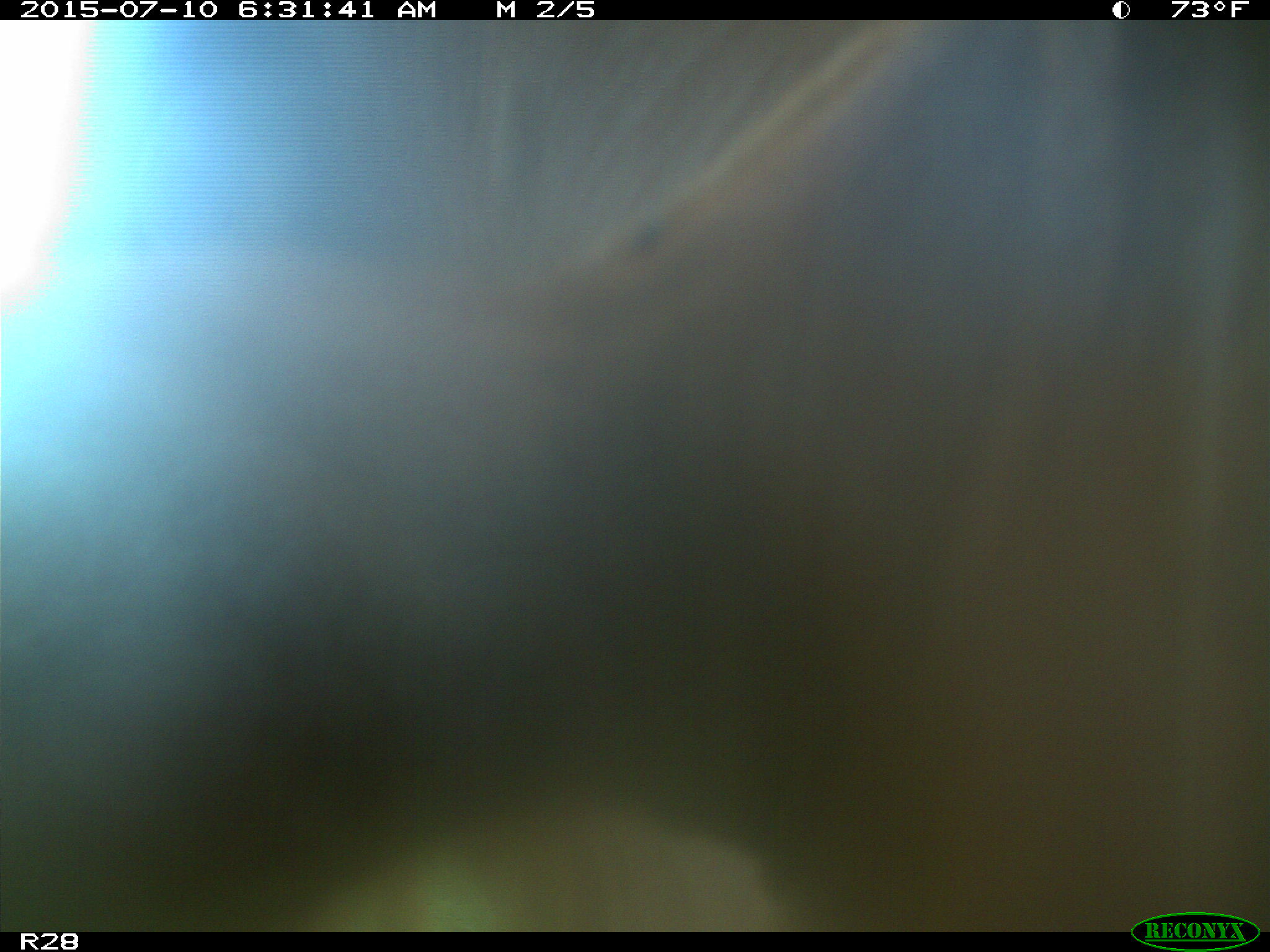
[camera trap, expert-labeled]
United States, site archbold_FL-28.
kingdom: Animalia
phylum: Chordata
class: Mammalia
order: Artiodactyla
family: Bovidae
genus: Bos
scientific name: Bos taurus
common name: domestic cow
Bos taurus (domestic cow).